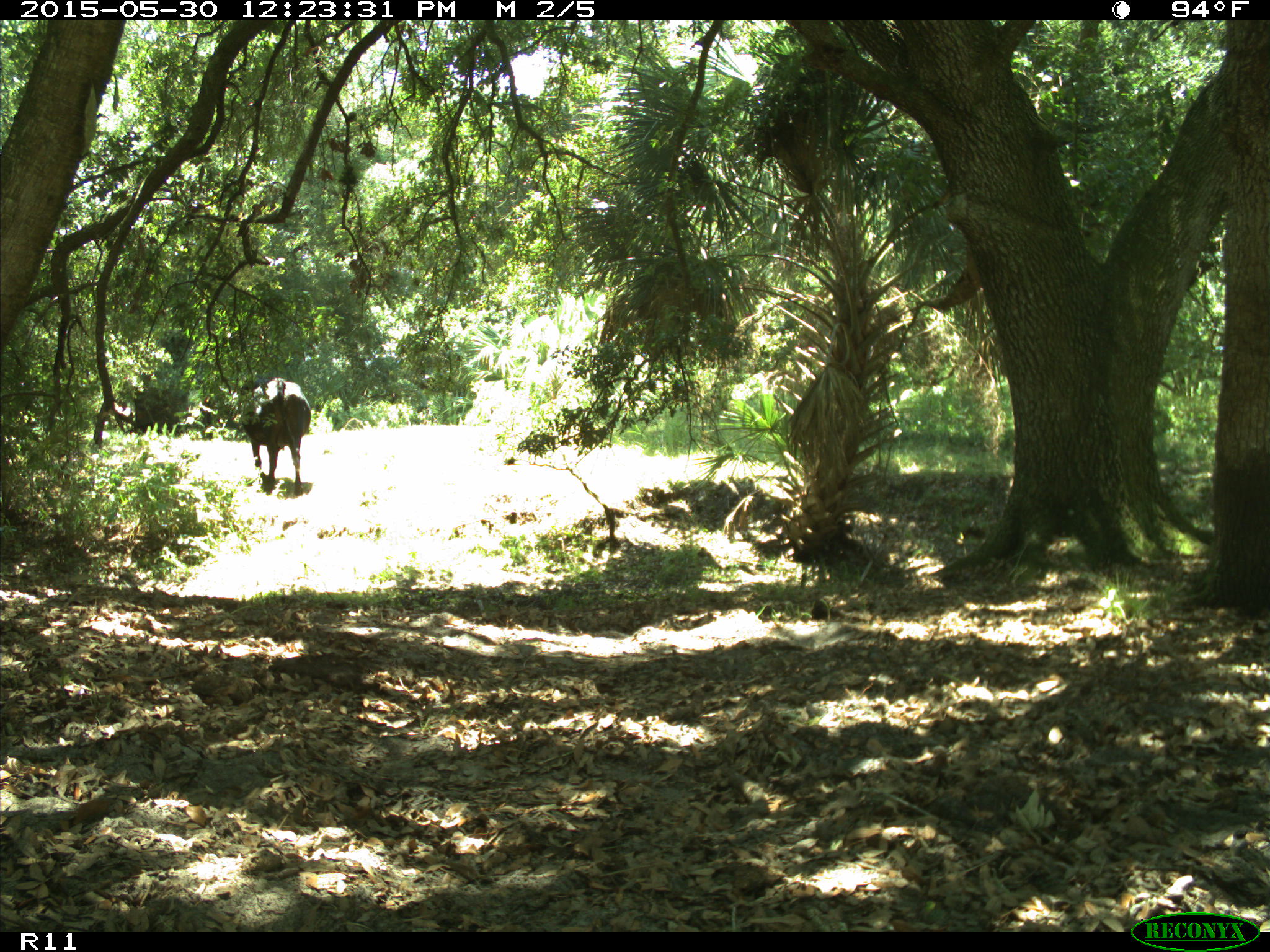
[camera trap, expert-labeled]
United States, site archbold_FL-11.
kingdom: Animalia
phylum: Chordata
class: Mammalia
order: Artiodactyla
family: Bovidae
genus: Bos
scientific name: Bos taurus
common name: domestic cow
Bos taurus (domestic cow).